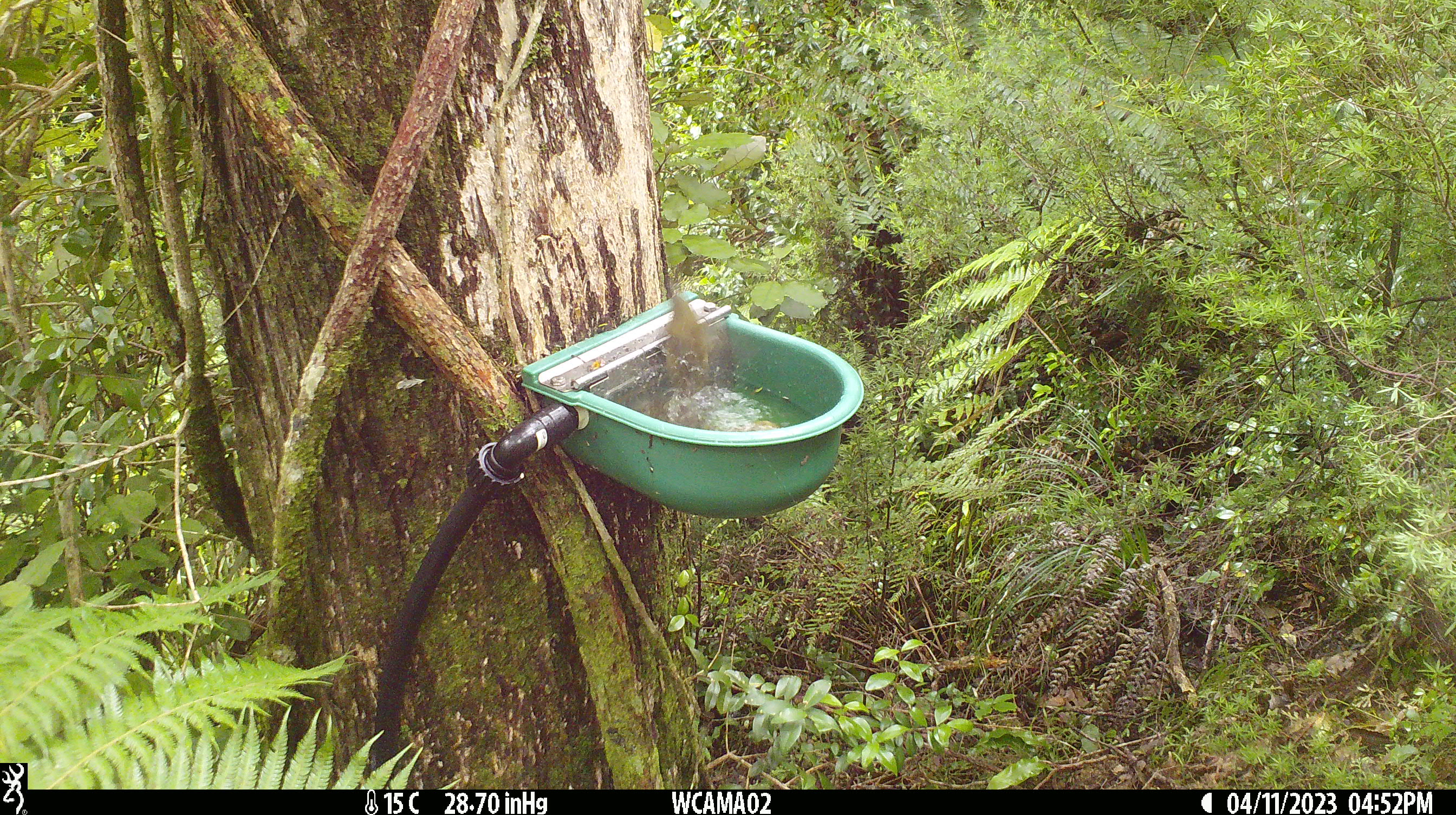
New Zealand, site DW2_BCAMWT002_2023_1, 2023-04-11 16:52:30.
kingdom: Animalia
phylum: Chordata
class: Aves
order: Passeriformes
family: Meliphagidae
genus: Anthornis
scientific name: Anthornis melanura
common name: new zealand bellbird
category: bellbird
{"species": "bellbird (new zealand bellbird) (Anthornis melanura)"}